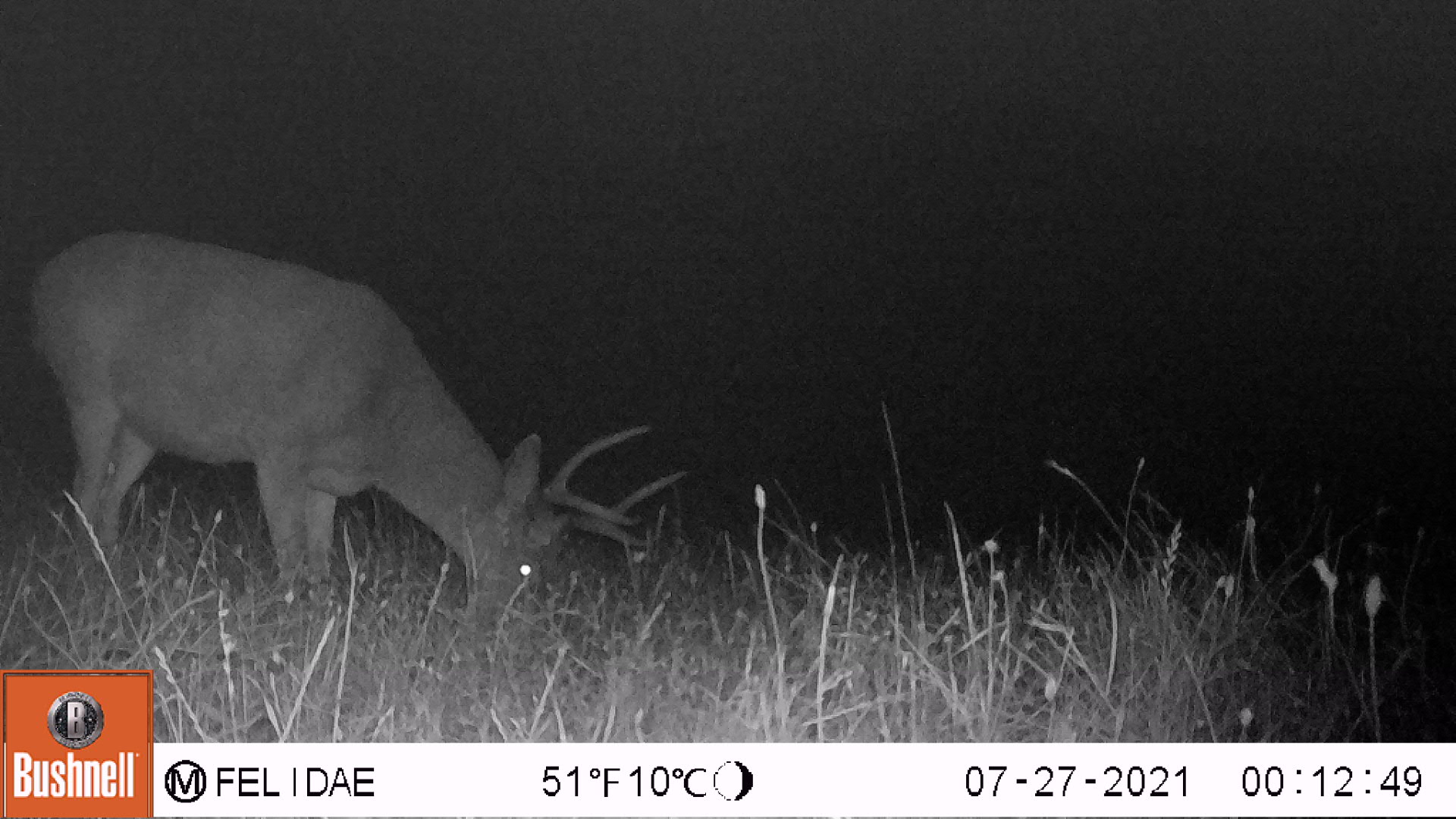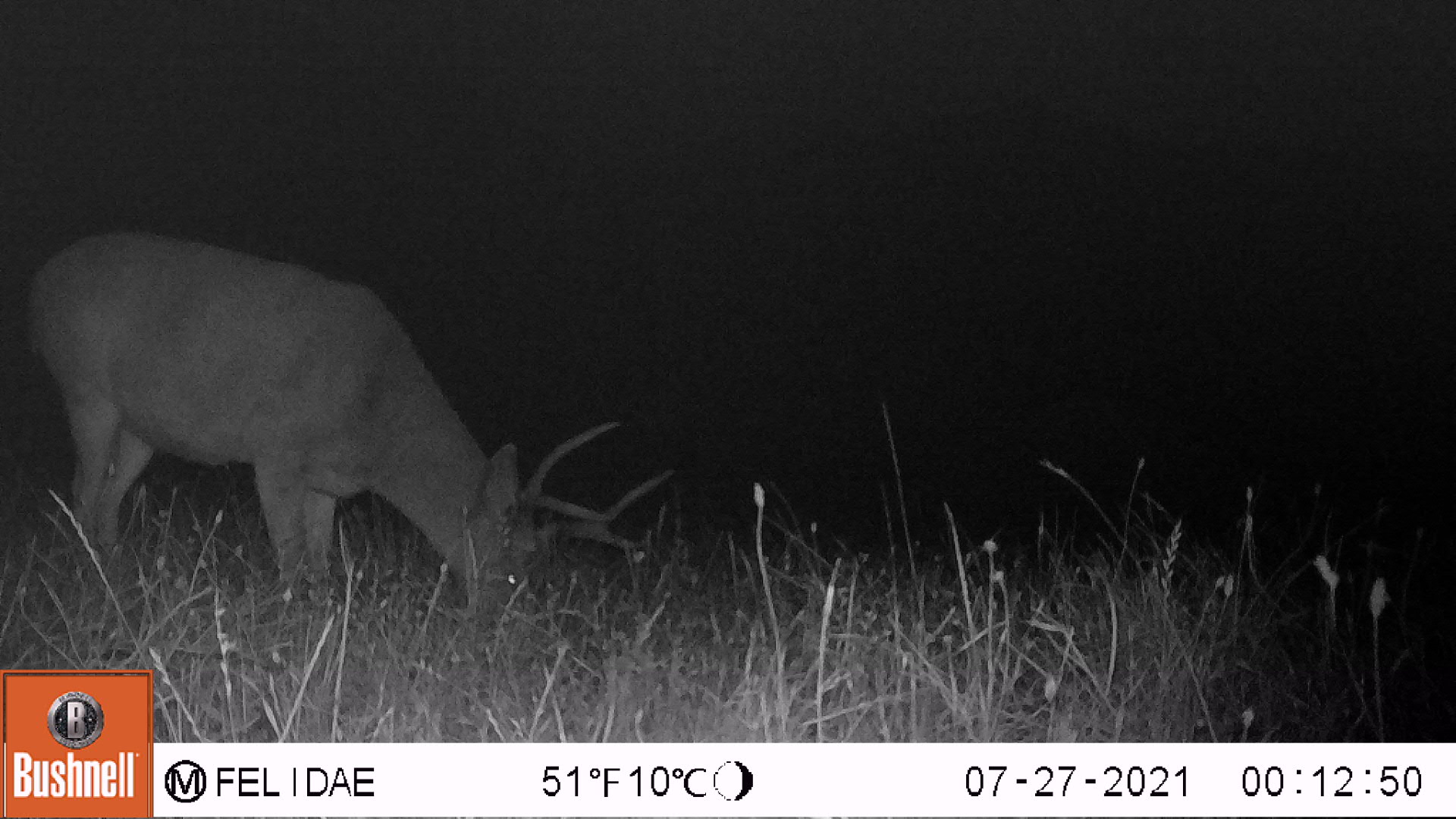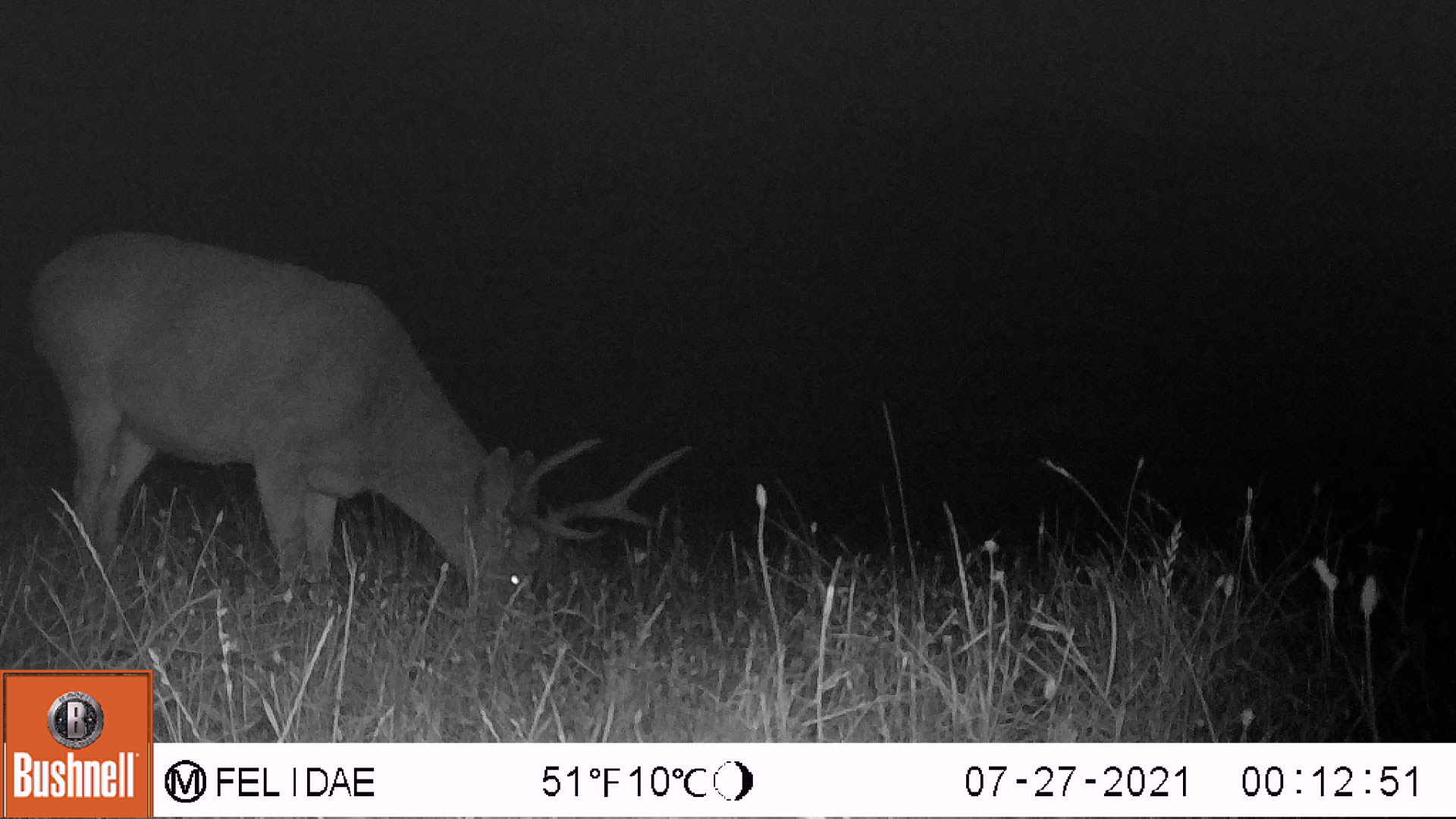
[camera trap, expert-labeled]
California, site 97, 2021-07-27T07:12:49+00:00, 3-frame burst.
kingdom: Animalia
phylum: Chordata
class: Mammalia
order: Artiodactyla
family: Cervidae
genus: Odocoileus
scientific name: Odocoileus hemionus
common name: mule deer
Mule deer (Odocoileus hemionus).